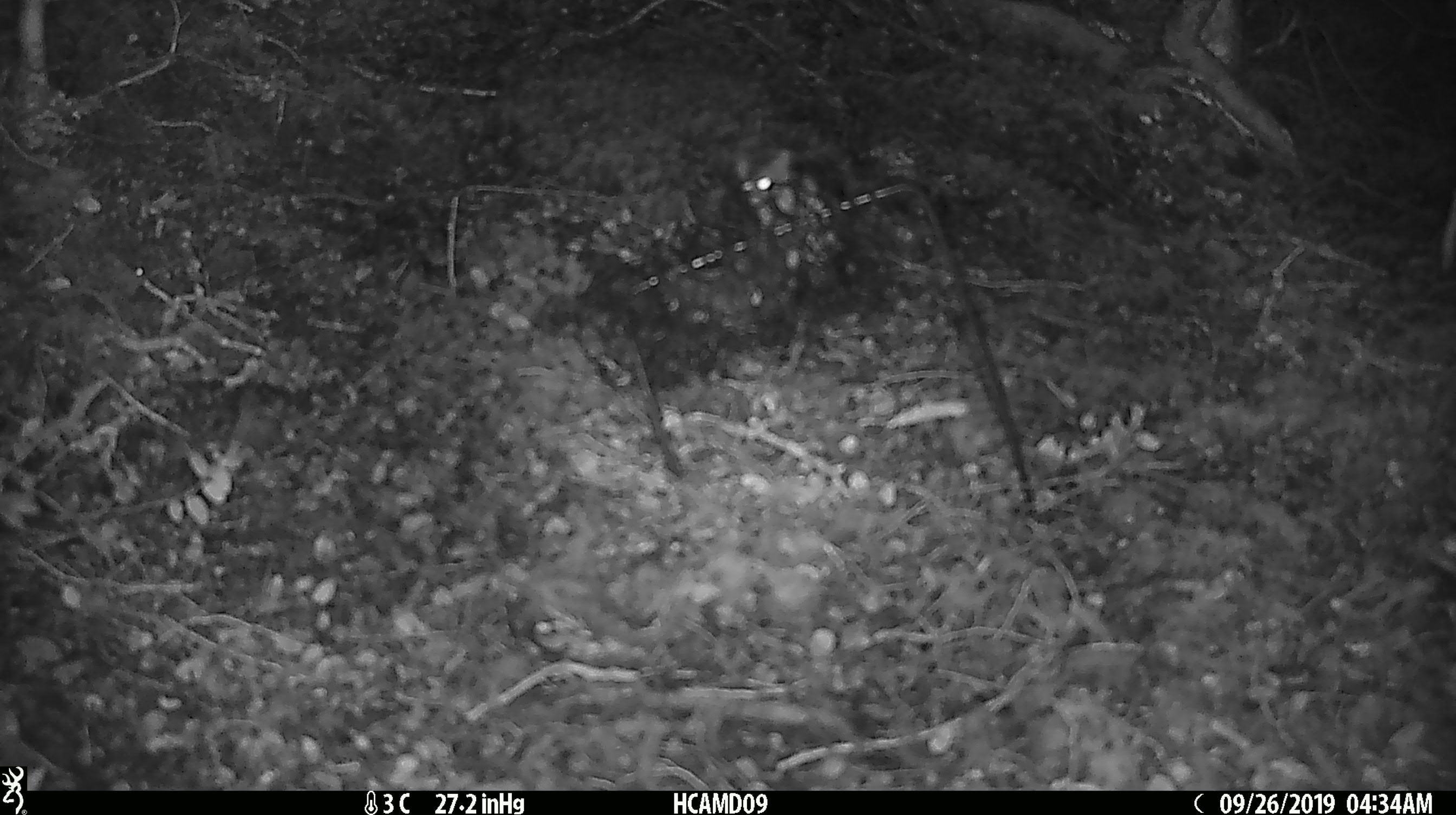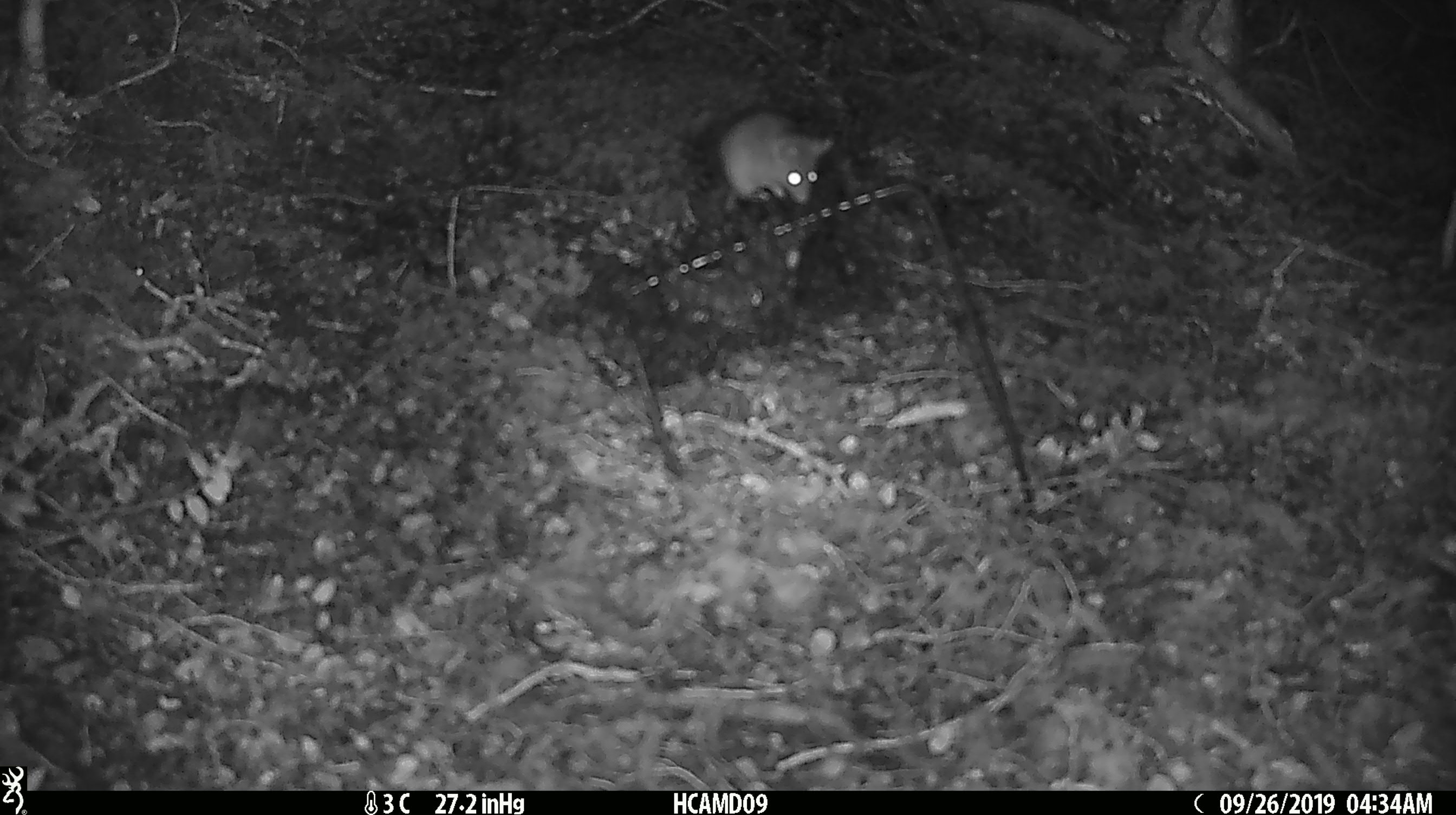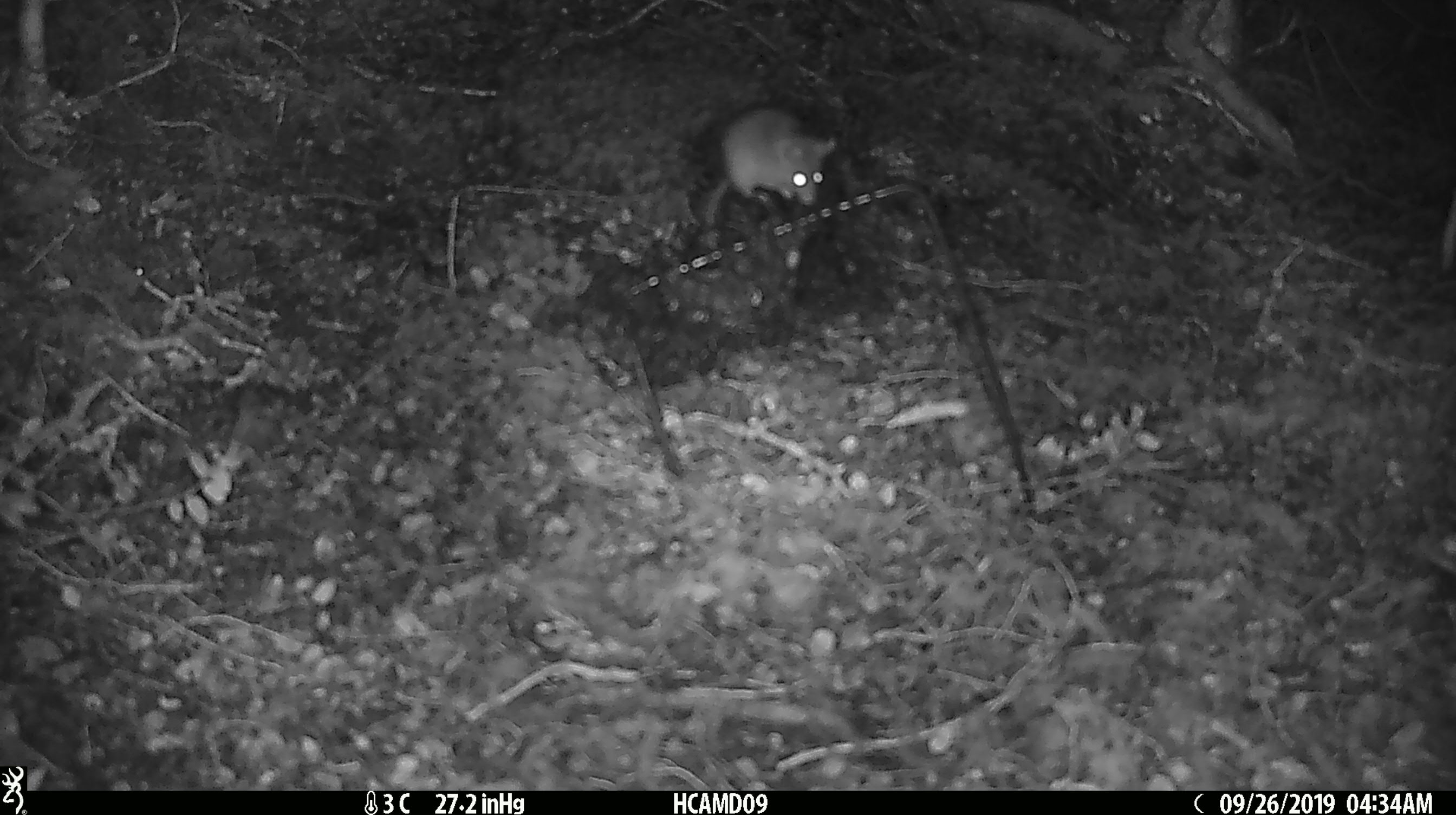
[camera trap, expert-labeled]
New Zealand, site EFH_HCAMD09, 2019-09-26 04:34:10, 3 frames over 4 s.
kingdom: Animalia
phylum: Chordata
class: Mammalia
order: Rodentia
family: Muridae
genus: Mus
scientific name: Mus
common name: mouse